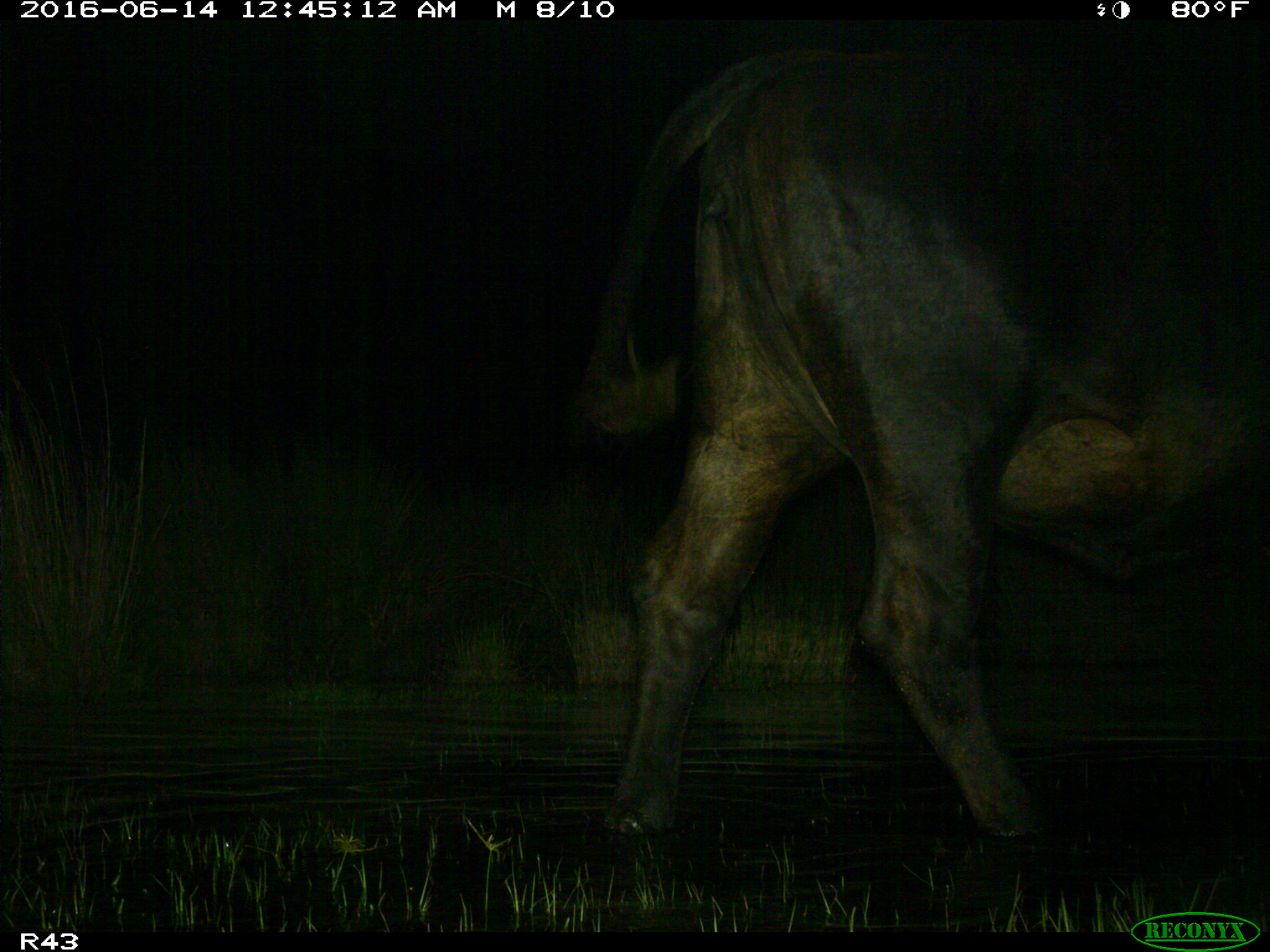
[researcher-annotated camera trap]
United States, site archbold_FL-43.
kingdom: Animalia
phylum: Chordata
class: Mammalia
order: Artiodactyla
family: Bovidae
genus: Bos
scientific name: Bos taurus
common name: domestic cow